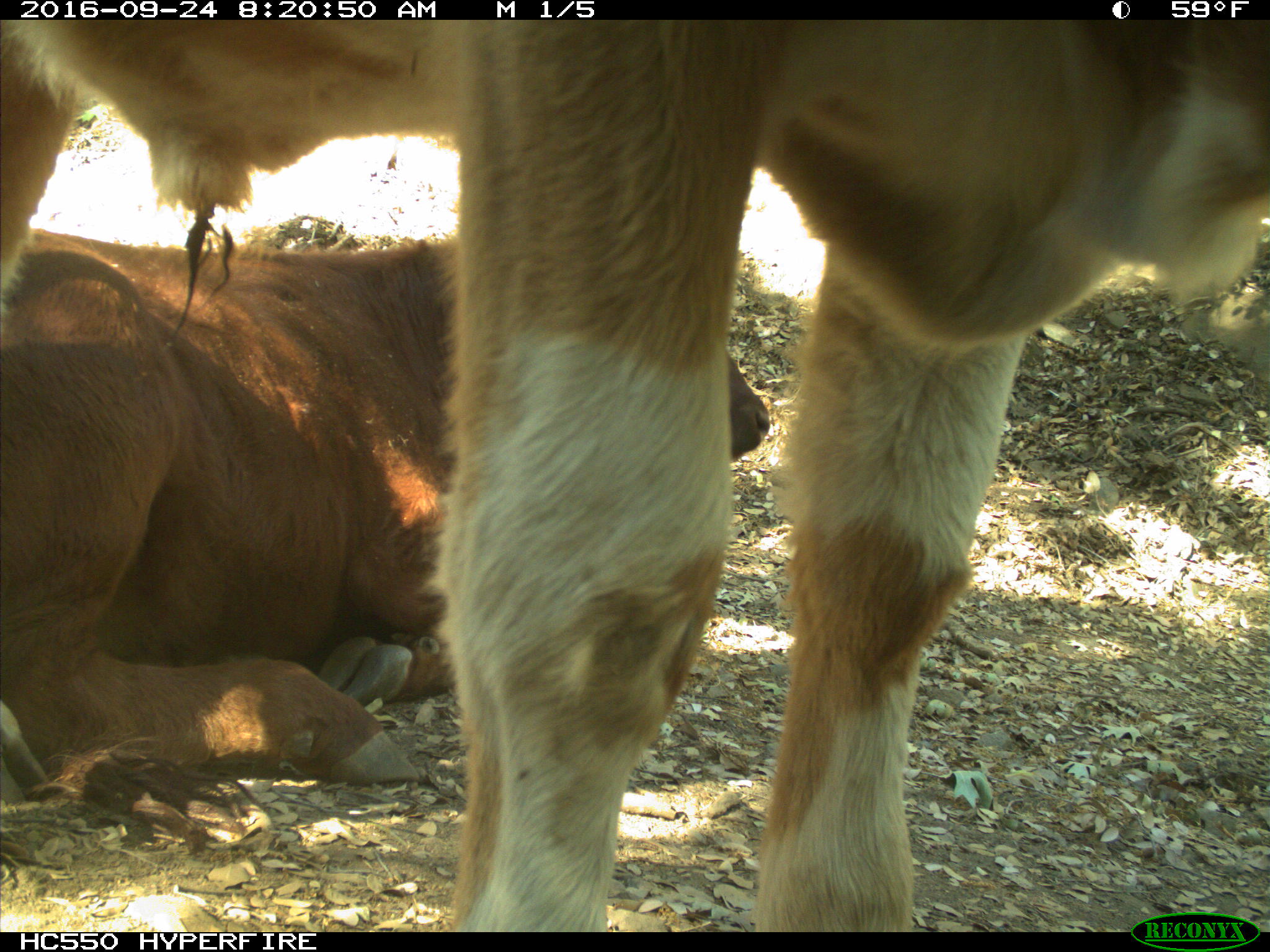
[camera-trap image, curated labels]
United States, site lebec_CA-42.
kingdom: Animalia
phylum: Chordata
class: Mammalia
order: Artiodactyla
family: Bovidae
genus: Bos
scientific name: Bos taurus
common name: domestic cow